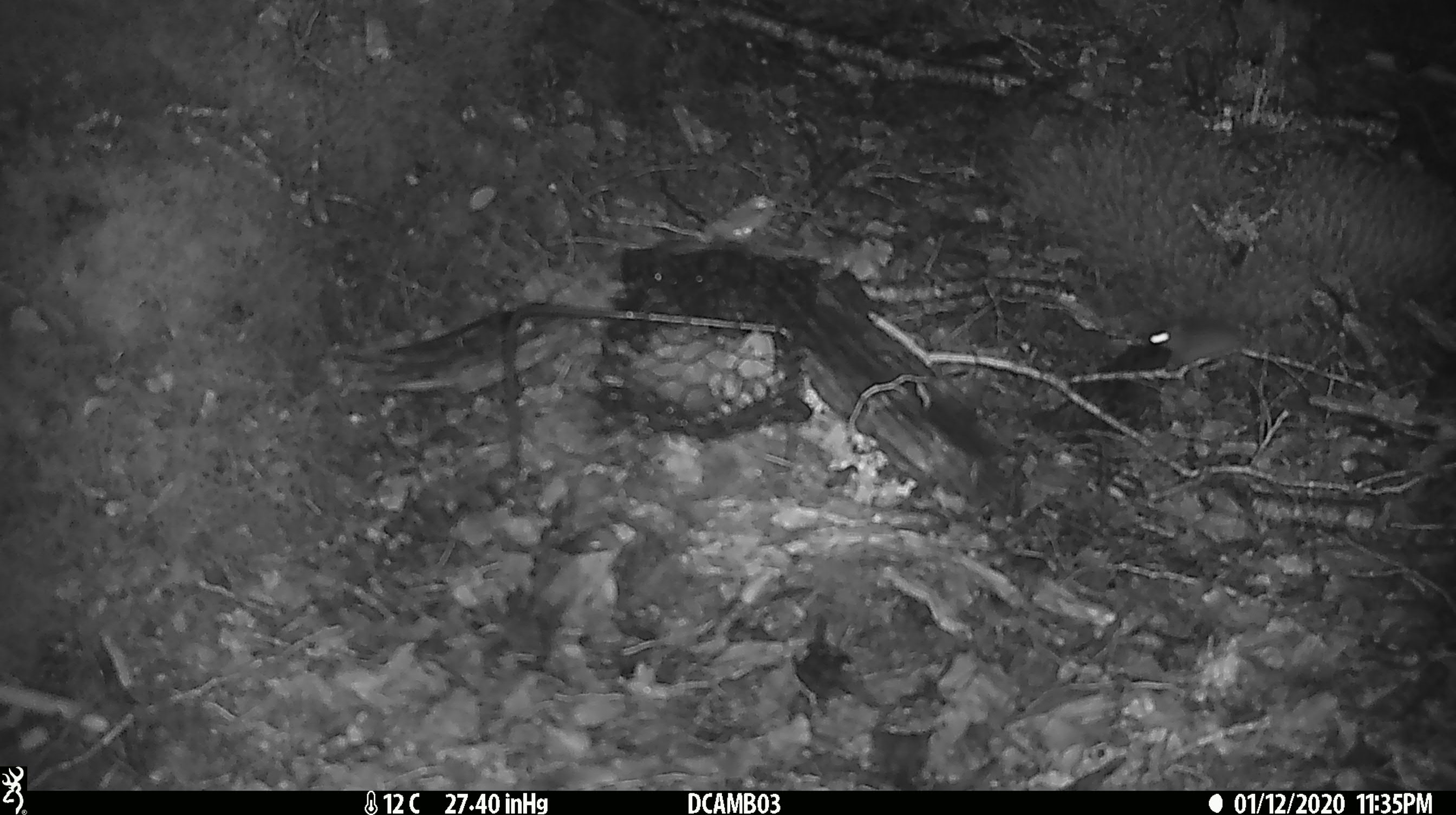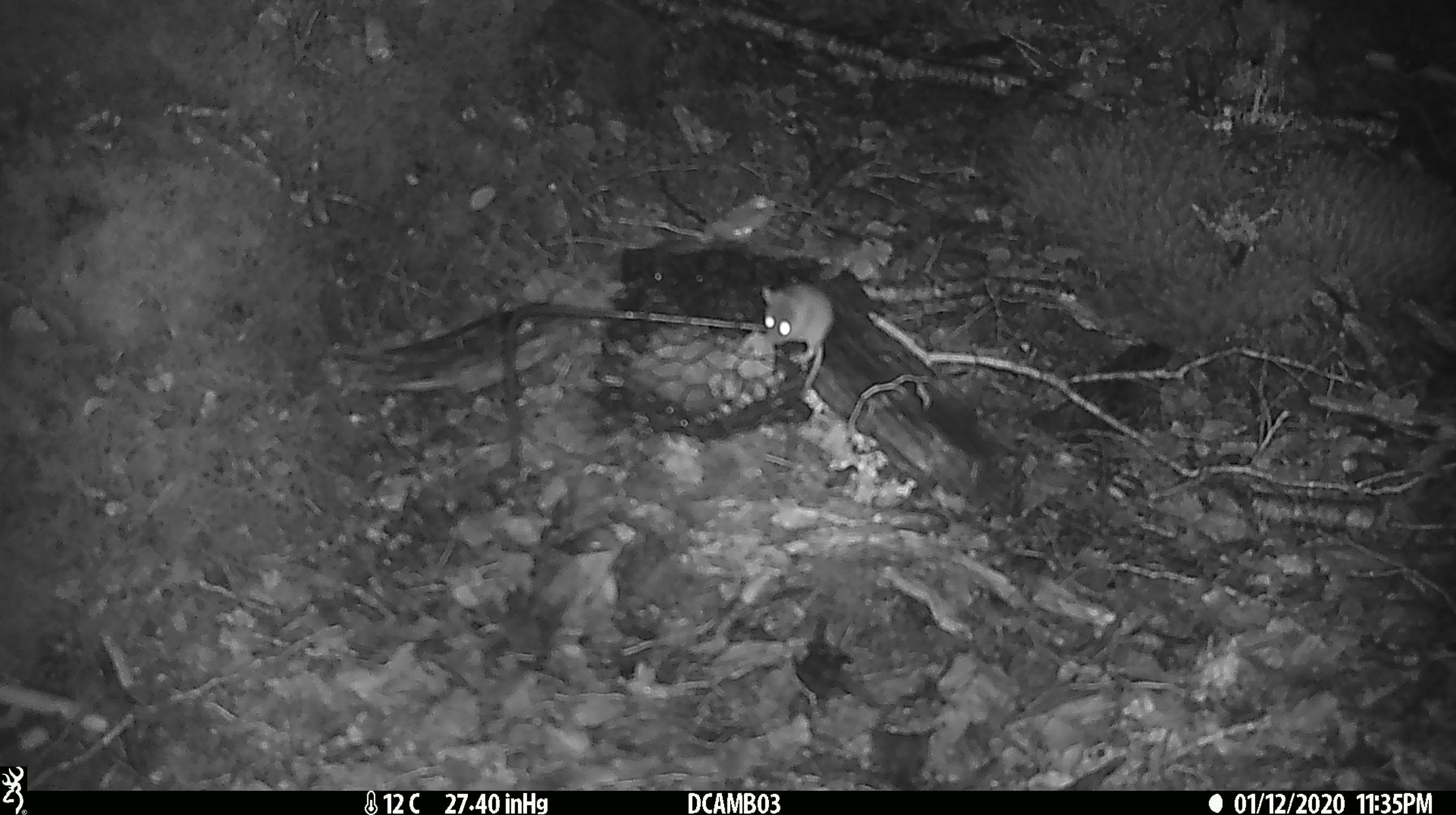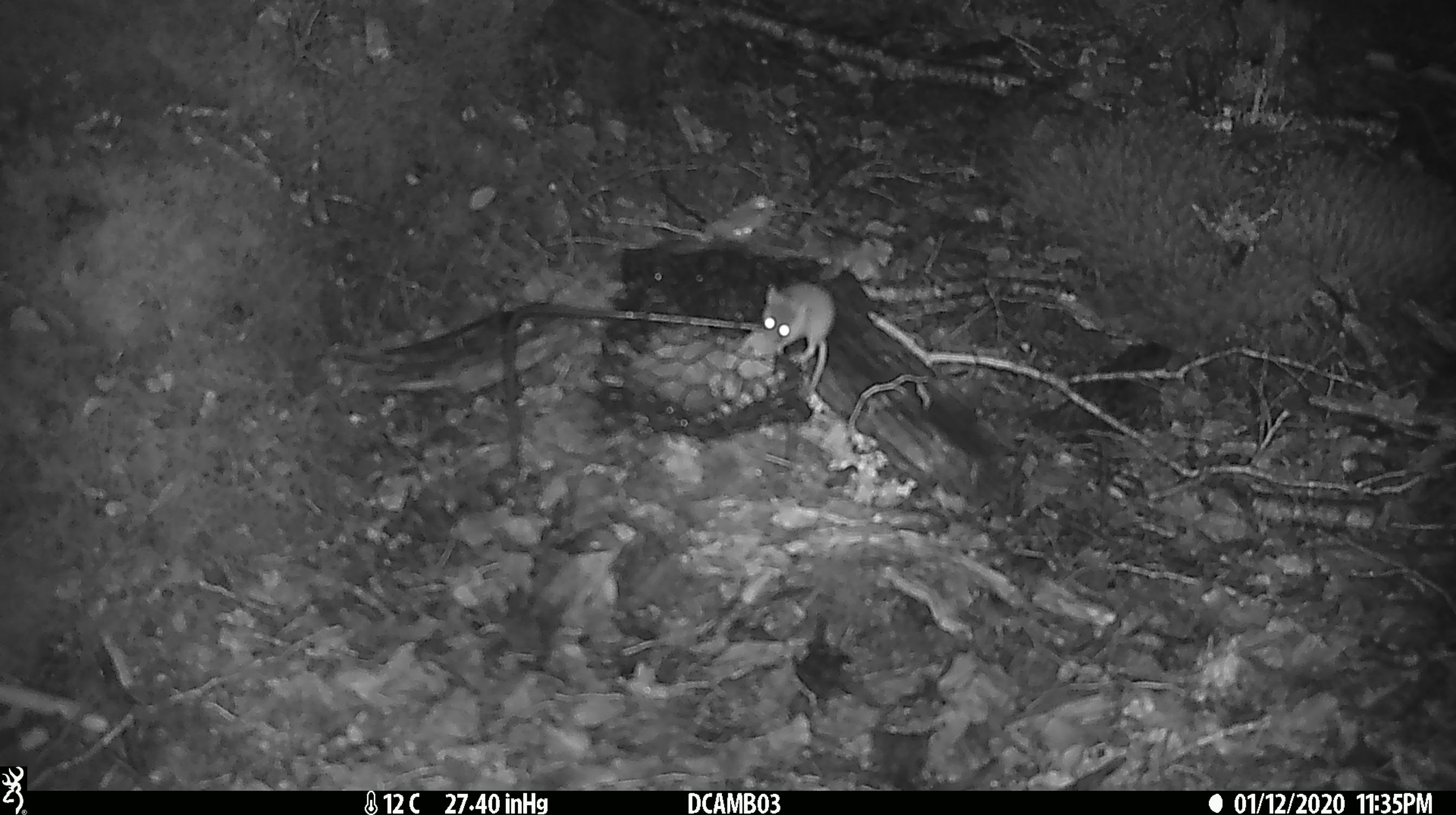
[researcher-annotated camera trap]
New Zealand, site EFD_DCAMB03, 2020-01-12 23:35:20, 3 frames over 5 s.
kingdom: Animalia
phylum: Chordata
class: Mammalia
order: Rodentia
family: Muridae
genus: Mus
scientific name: Mus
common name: mouse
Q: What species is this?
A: Mouse (Mus).